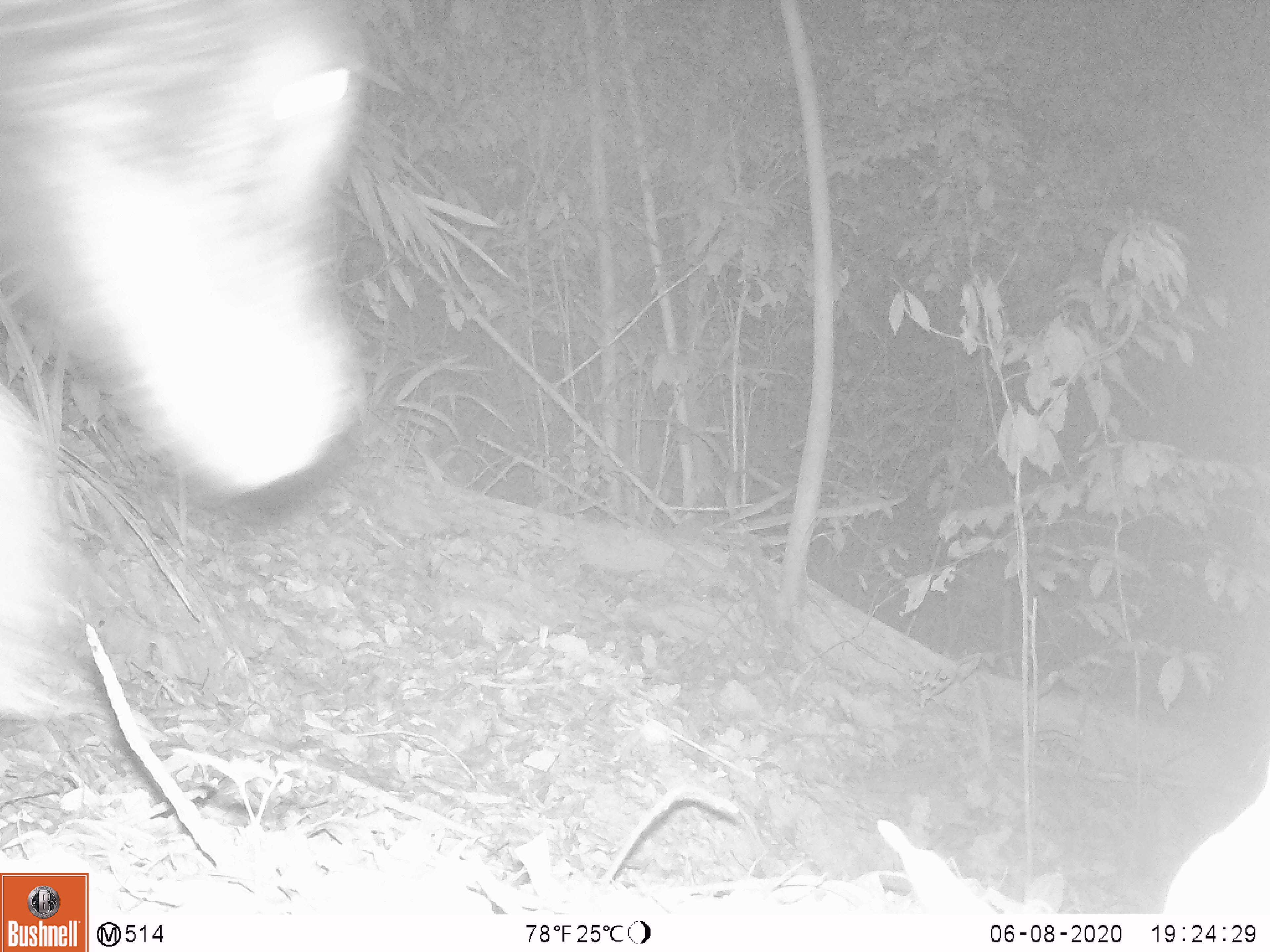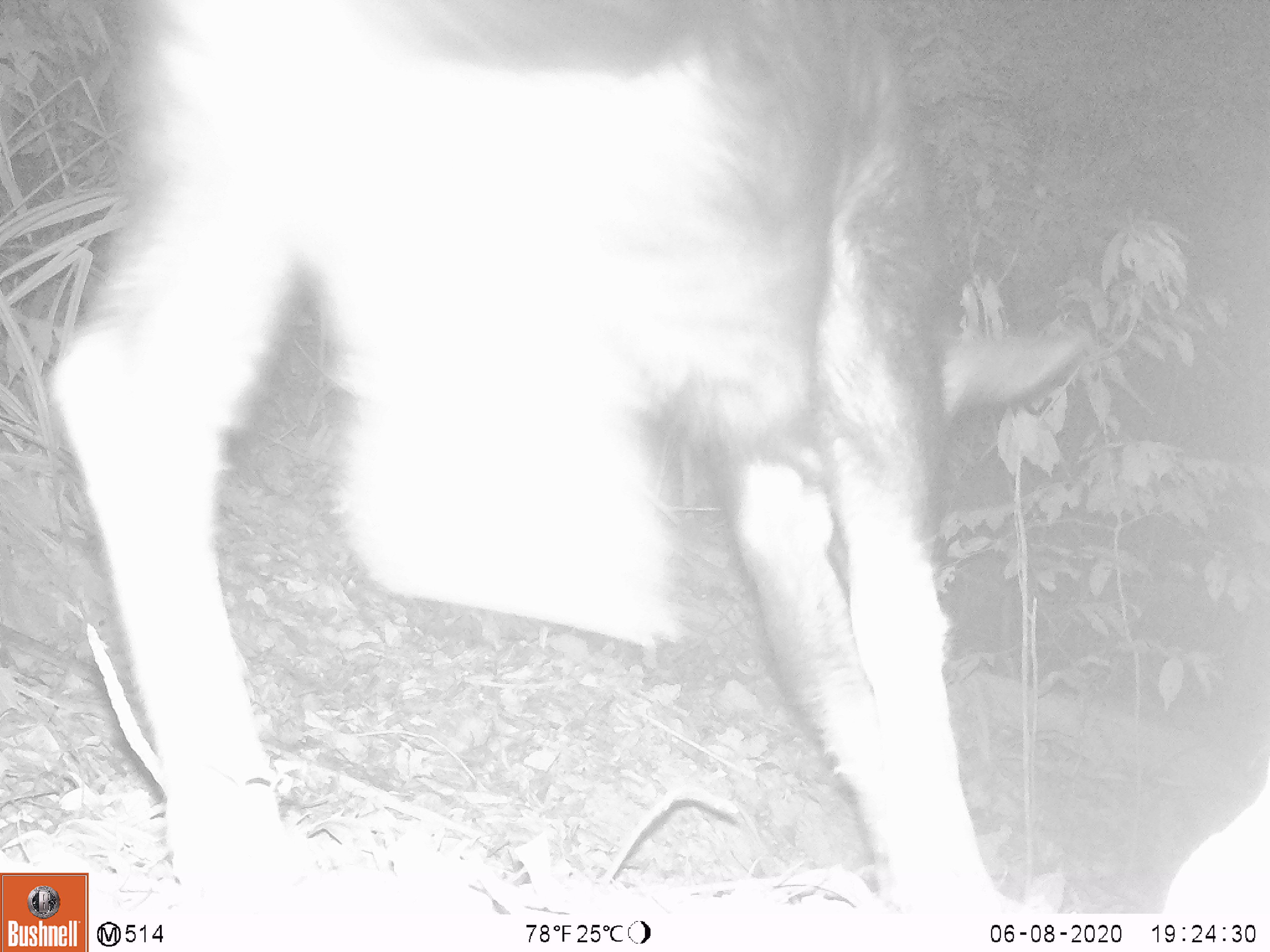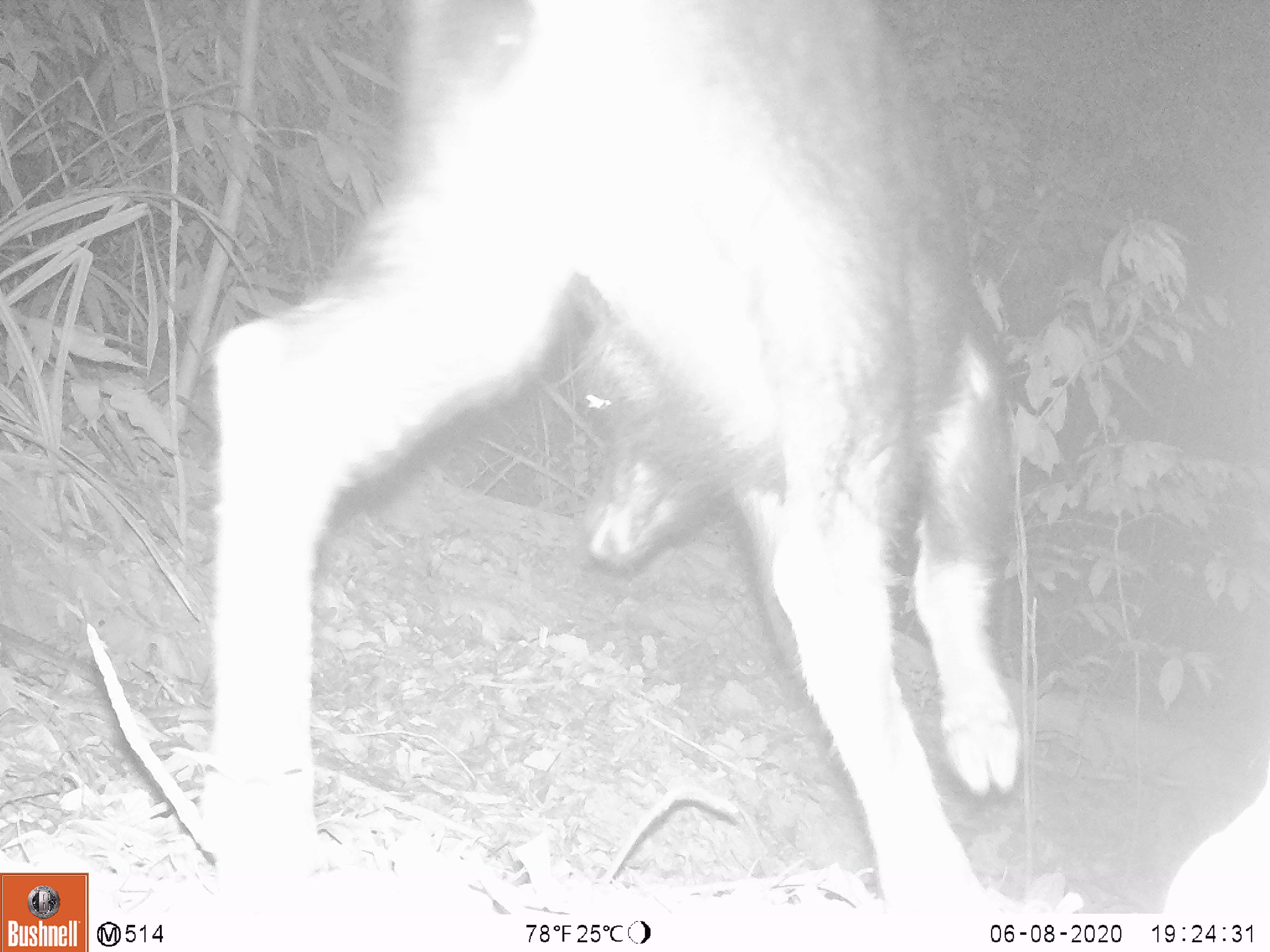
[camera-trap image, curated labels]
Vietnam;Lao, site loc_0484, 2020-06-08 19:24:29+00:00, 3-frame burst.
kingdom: Animalia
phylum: Chordata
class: Mammalia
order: Artiodactyla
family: Bovidae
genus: Capricornis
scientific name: Capricornis sumatraensis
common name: chinese serow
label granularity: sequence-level